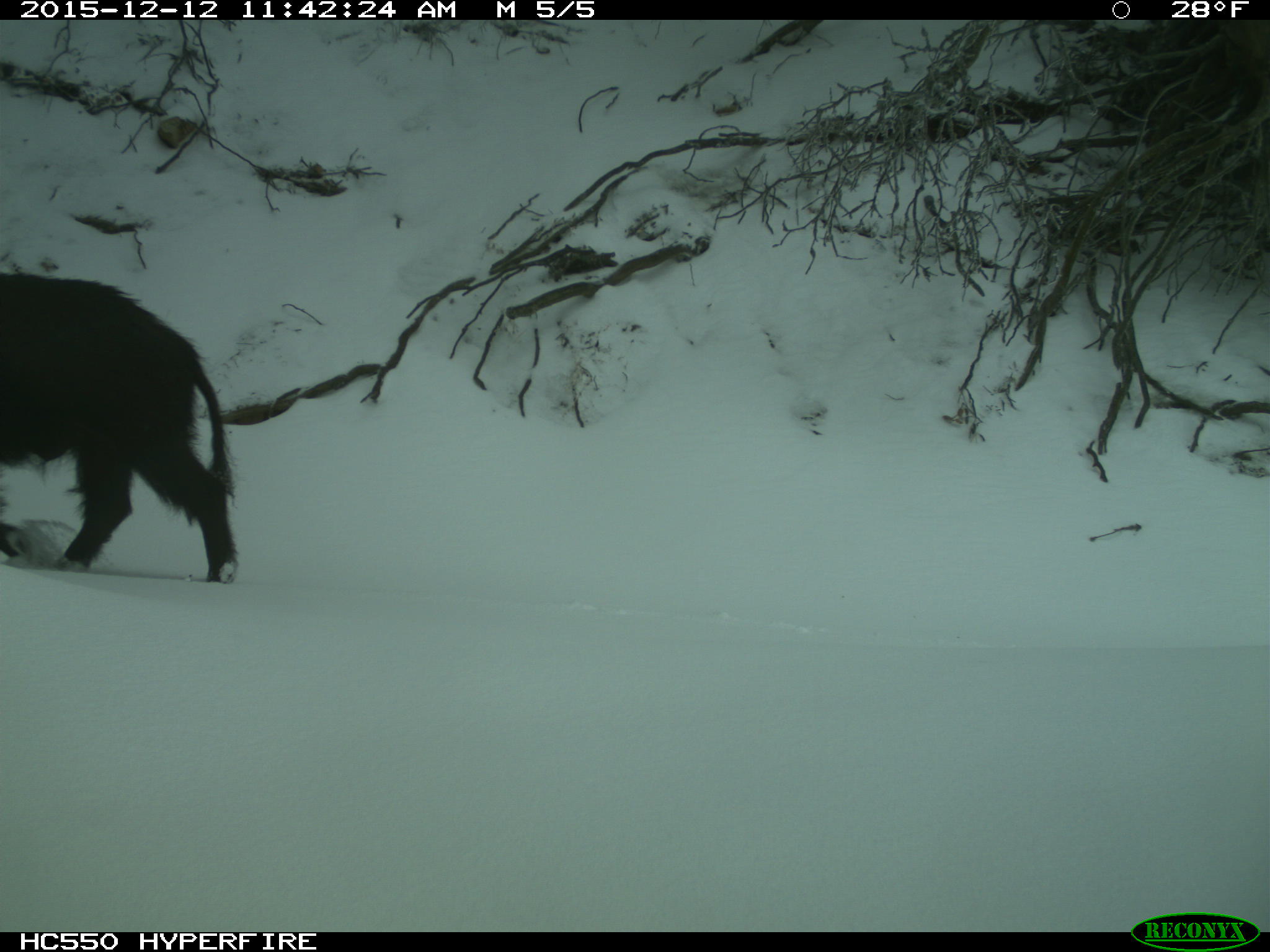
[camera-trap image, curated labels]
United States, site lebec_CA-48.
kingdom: Animalia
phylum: Chordata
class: Mammalia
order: Artiodactyla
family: Suidae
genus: Sus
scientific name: Sus scrofa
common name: wild boar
Sus scrofa (wild boar).